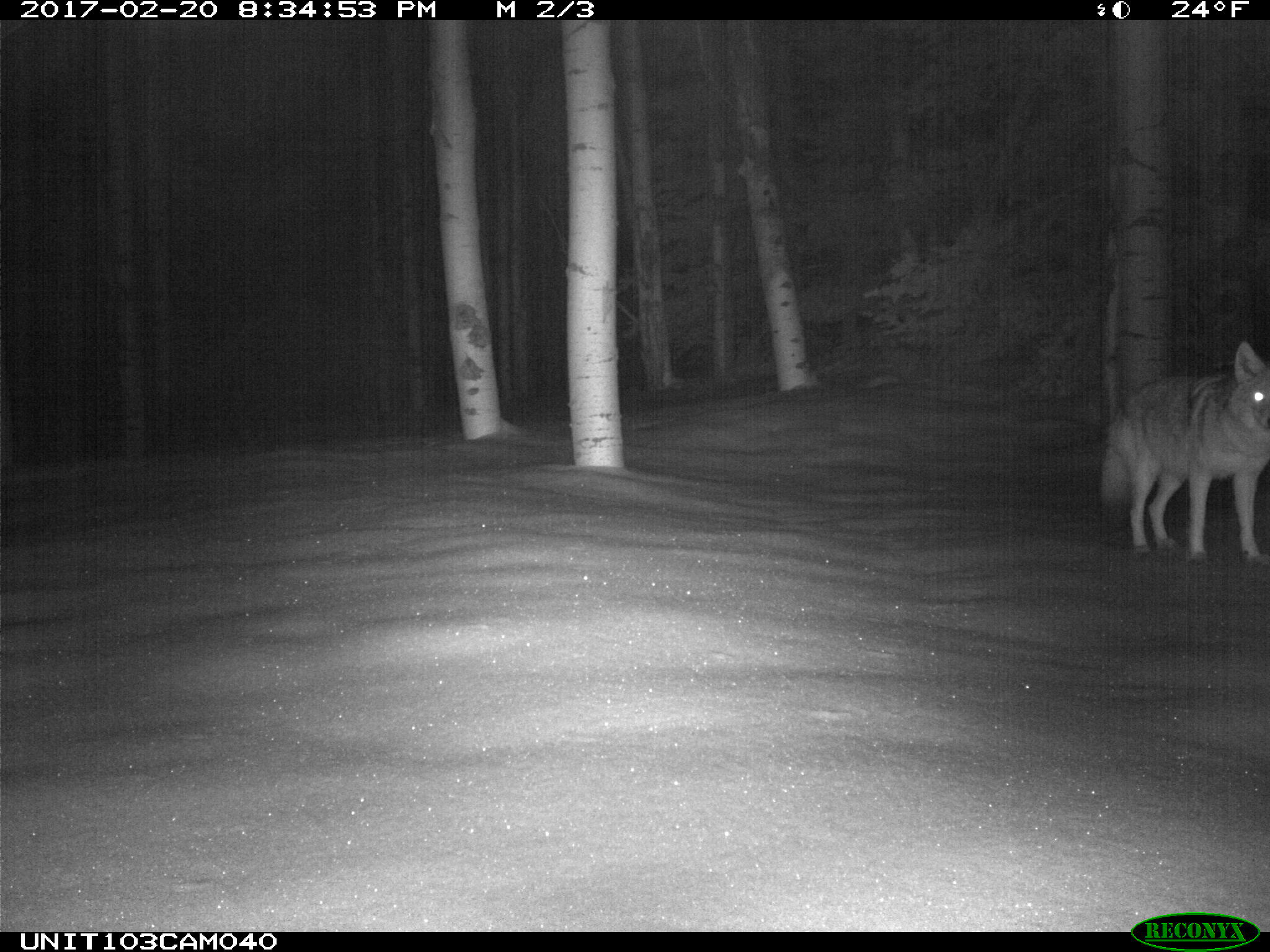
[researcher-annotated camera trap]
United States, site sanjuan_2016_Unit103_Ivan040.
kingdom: Animalia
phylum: Chordata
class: Mammalia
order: Carnivora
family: Canidae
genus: Canis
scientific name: Canis latrans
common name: coyote